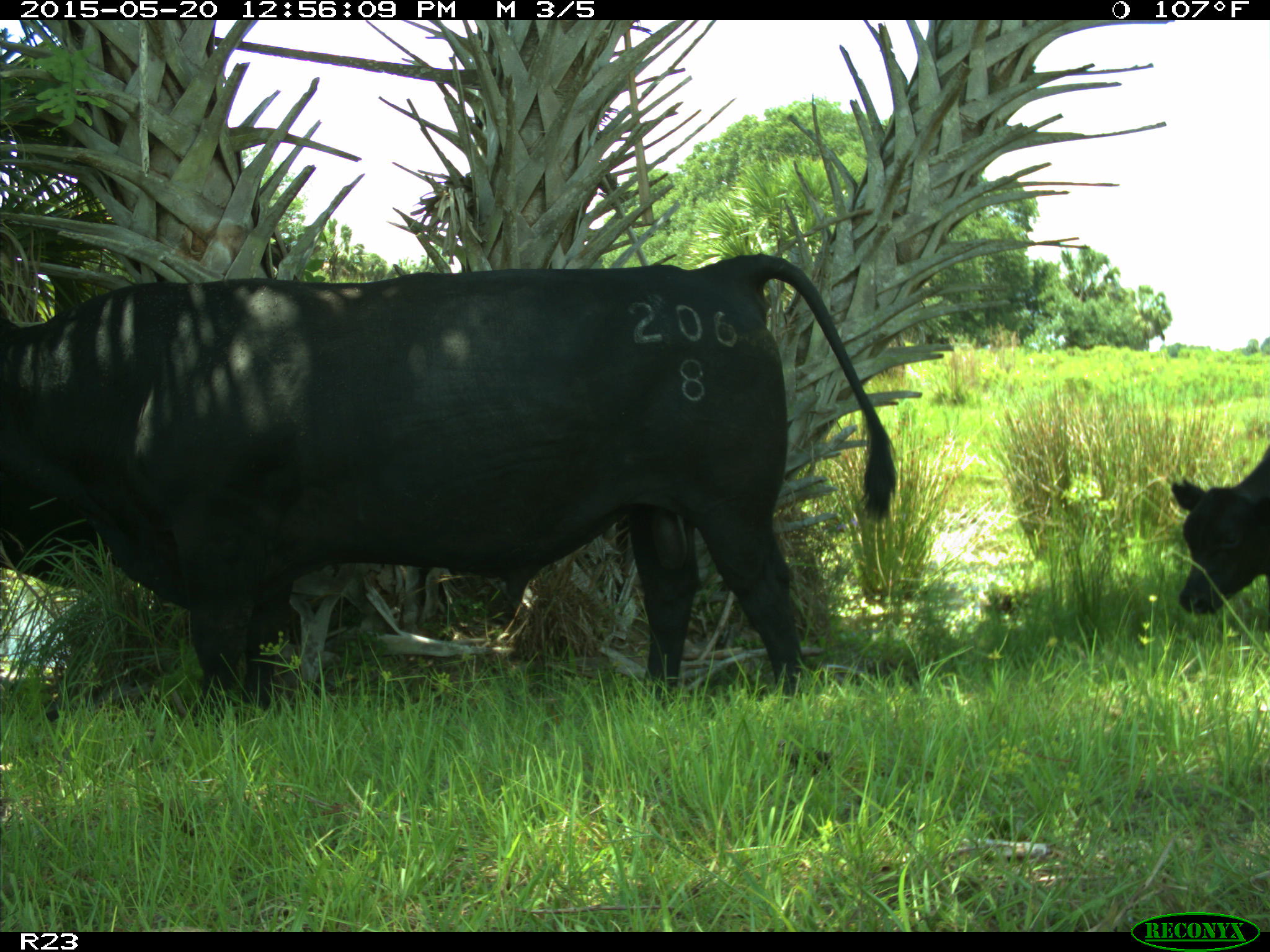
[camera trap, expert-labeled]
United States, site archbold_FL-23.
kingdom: Animalia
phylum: Chordata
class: Mammalia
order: Artiodactyla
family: Bovidae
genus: Bos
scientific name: Bos taurus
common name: domestic cow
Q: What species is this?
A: Bos taurus (domestic cow).